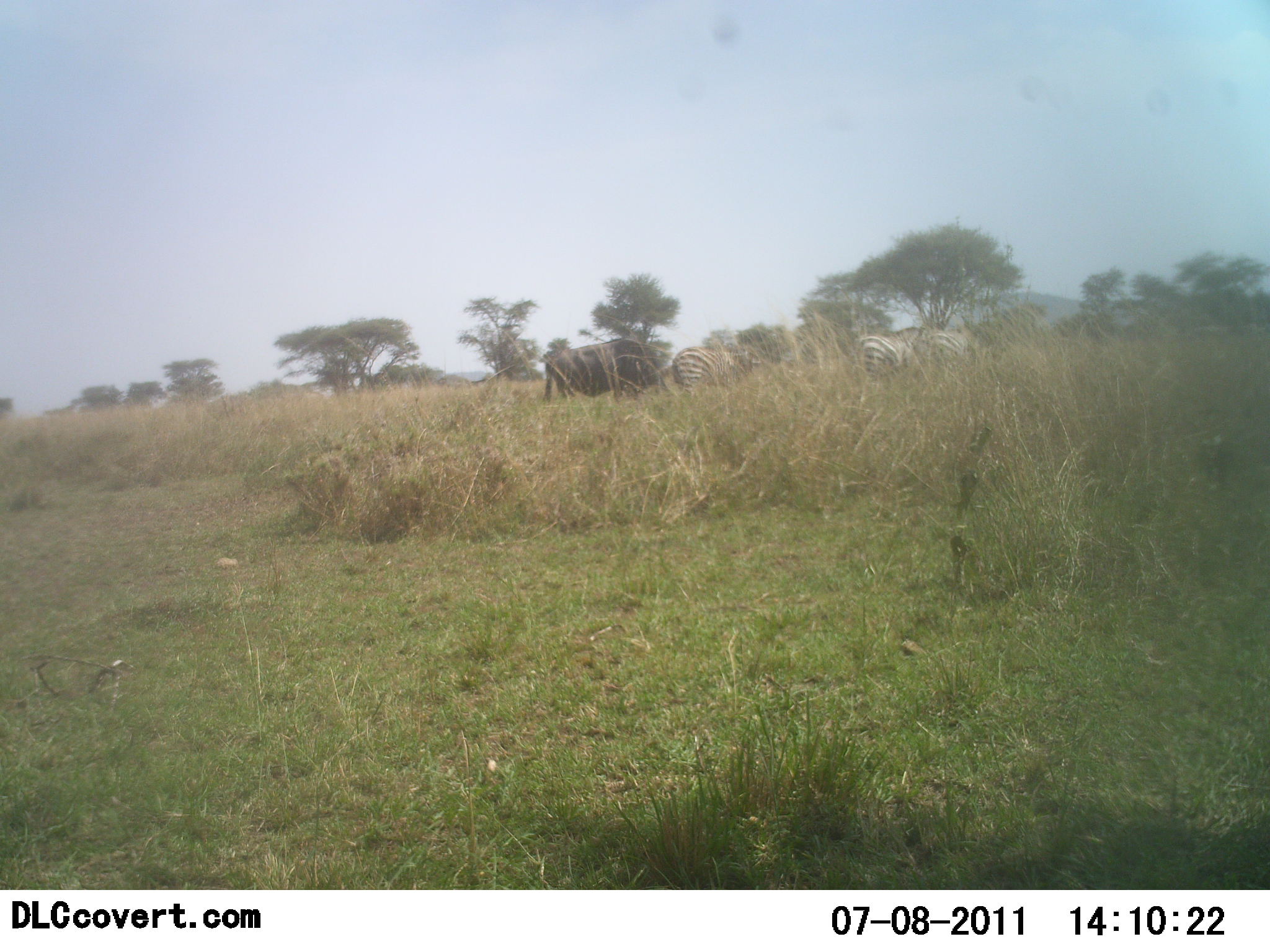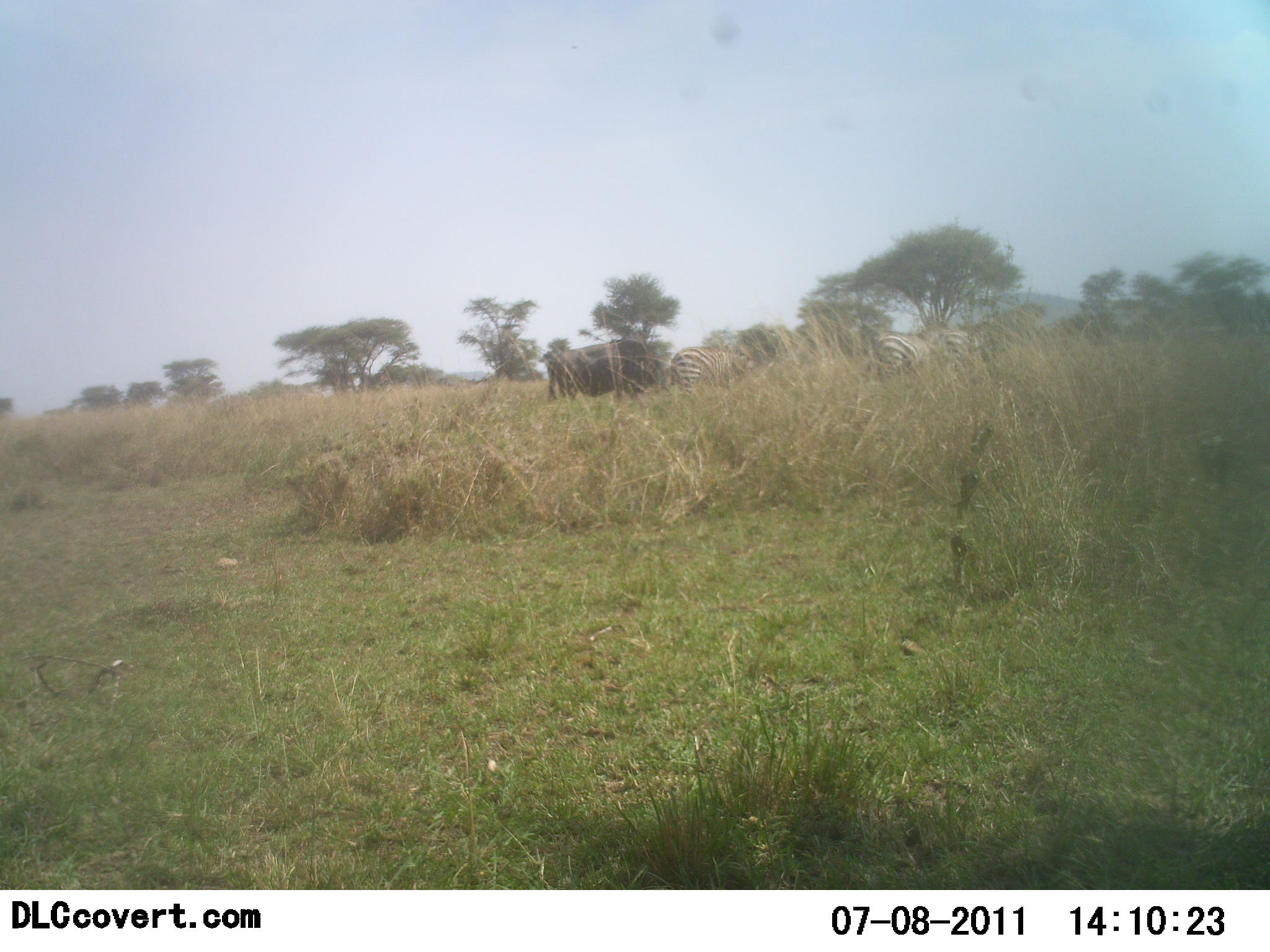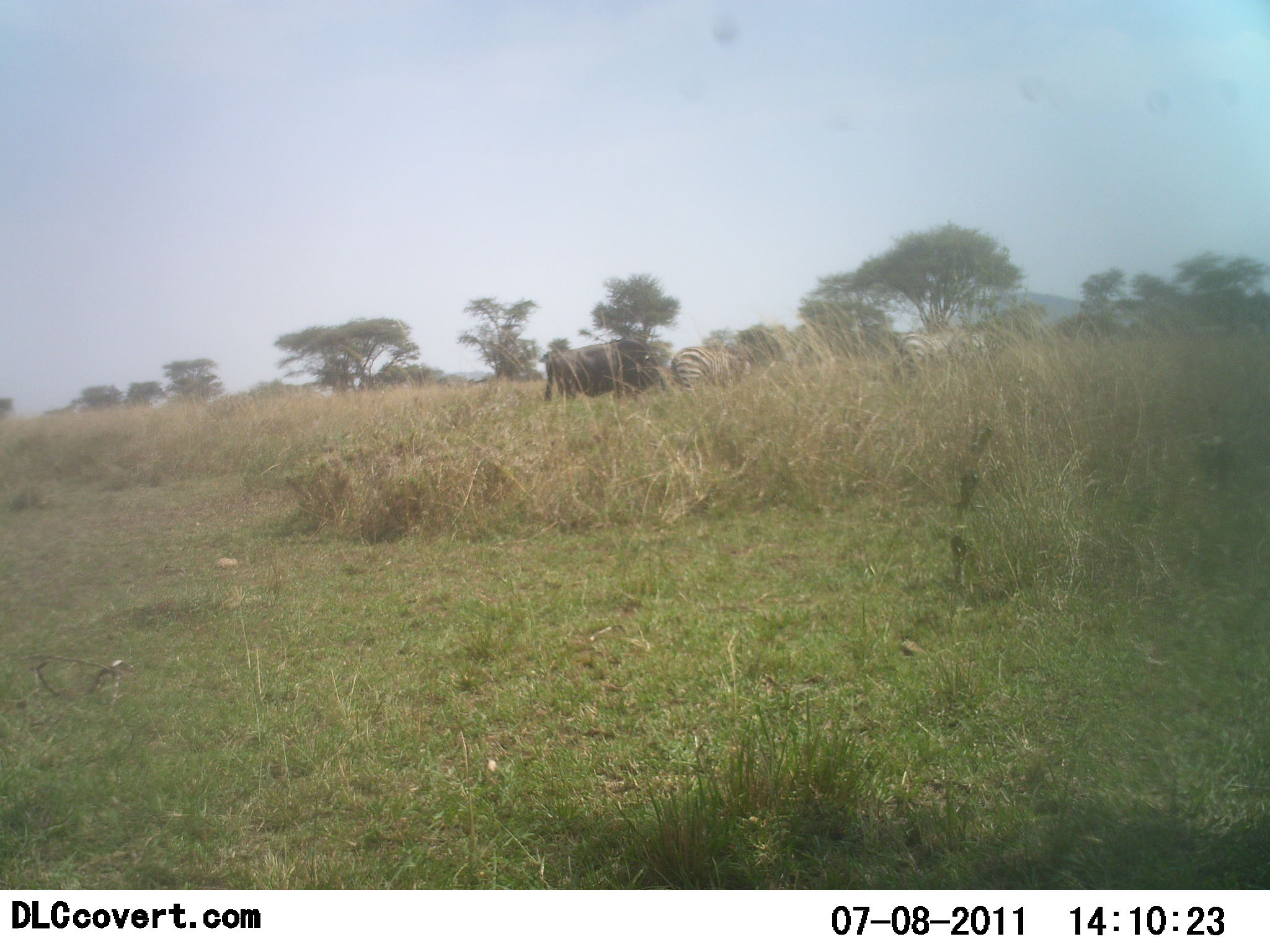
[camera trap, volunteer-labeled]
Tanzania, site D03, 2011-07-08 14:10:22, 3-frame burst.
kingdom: Animalia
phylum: Chordata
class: Mammalia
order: Artiodactyla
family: Bovidae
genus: Connochaetes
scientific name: Connochaetes taurinus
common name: blue wildebeest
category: wildebeest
Wildebeest (blue wildebeest) (Connochaetes taurinus), count 1. Behavior (volunteer vote fractions): standing 45%, resting 0%, moving 27%, interacting 0%. Young present (vote fraction): 0%. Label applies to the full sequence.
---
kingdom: Animalia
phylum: Chordata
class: Mammalia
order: Perissodactyla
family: Equidae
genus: Equus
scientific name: Equus quagga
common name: plains zebra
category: zebra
Zebra (plains zebra) (Equus quagga), count 2. Behavior (volunteer vote fractions): standing 38%, resting 0%, moving 75%, interacting 0%. Young present (vote fraction): 0%. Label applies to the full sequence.